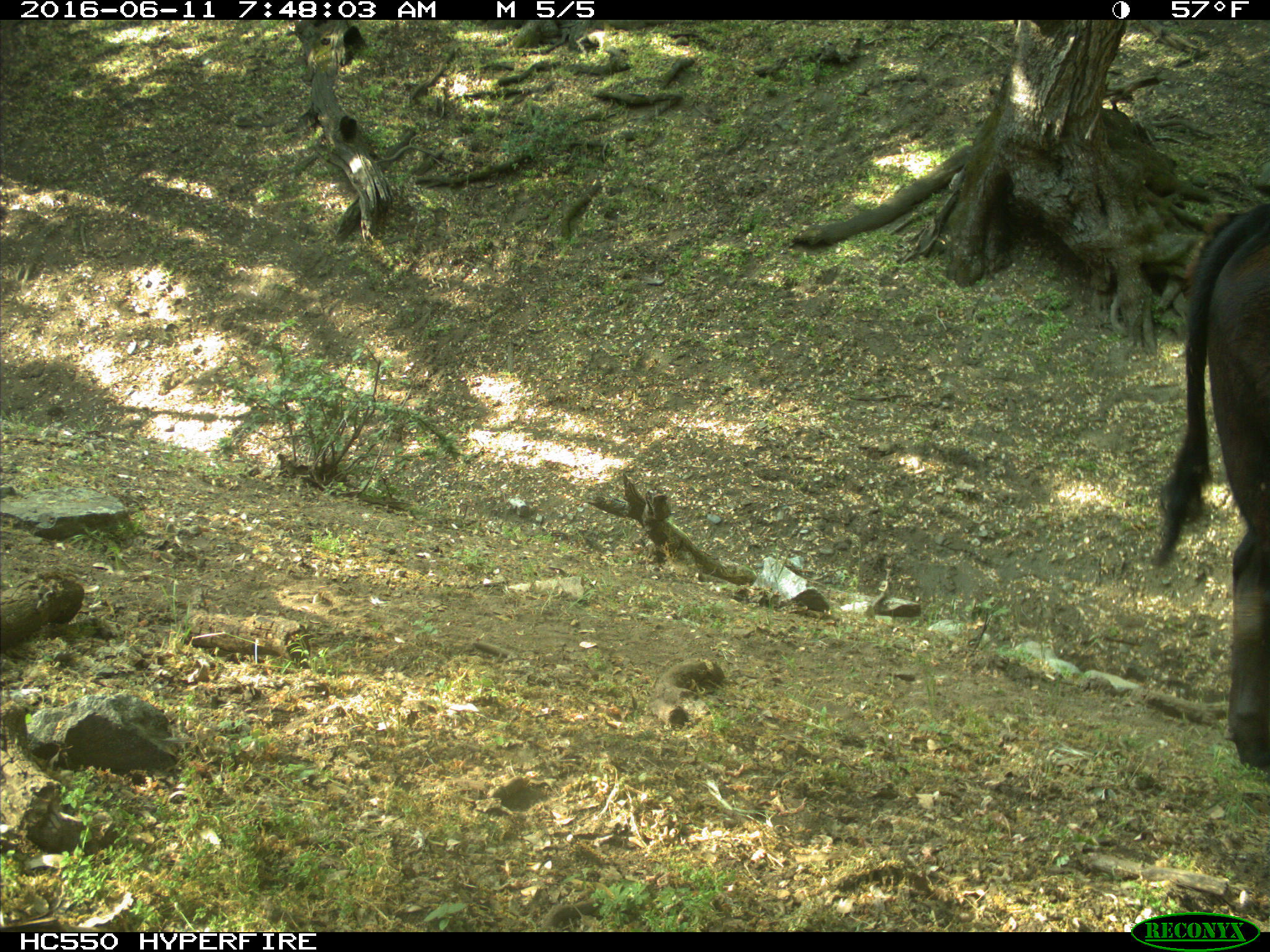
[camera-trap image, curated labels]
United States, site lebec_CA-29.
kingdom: Animalia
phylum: Chordata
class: Mammalia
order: Artiodactyla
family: Bovidae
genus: Bos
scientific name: Bos taurus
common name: domestic cow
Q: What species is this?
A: Bos taurus (domestic cow).